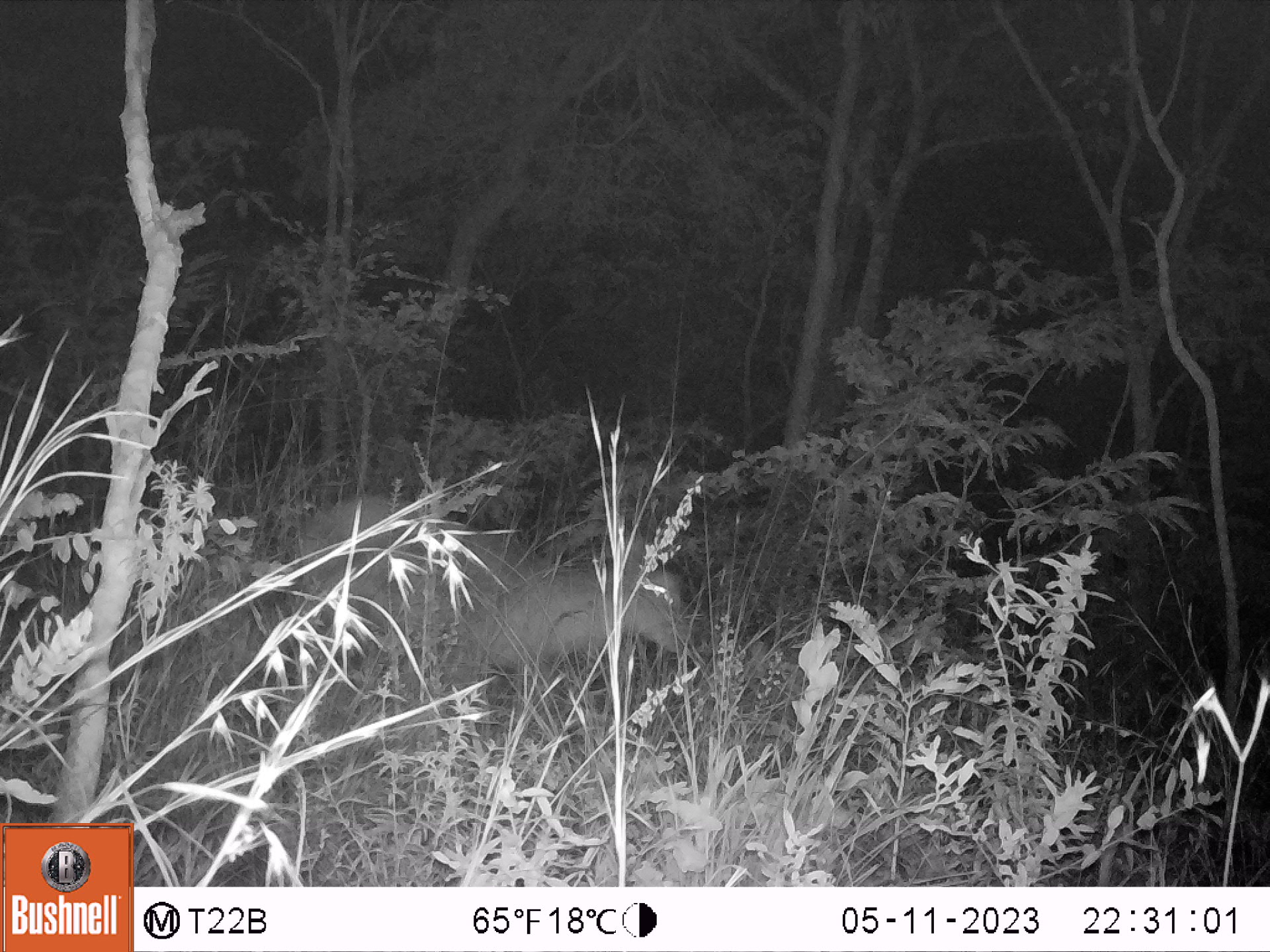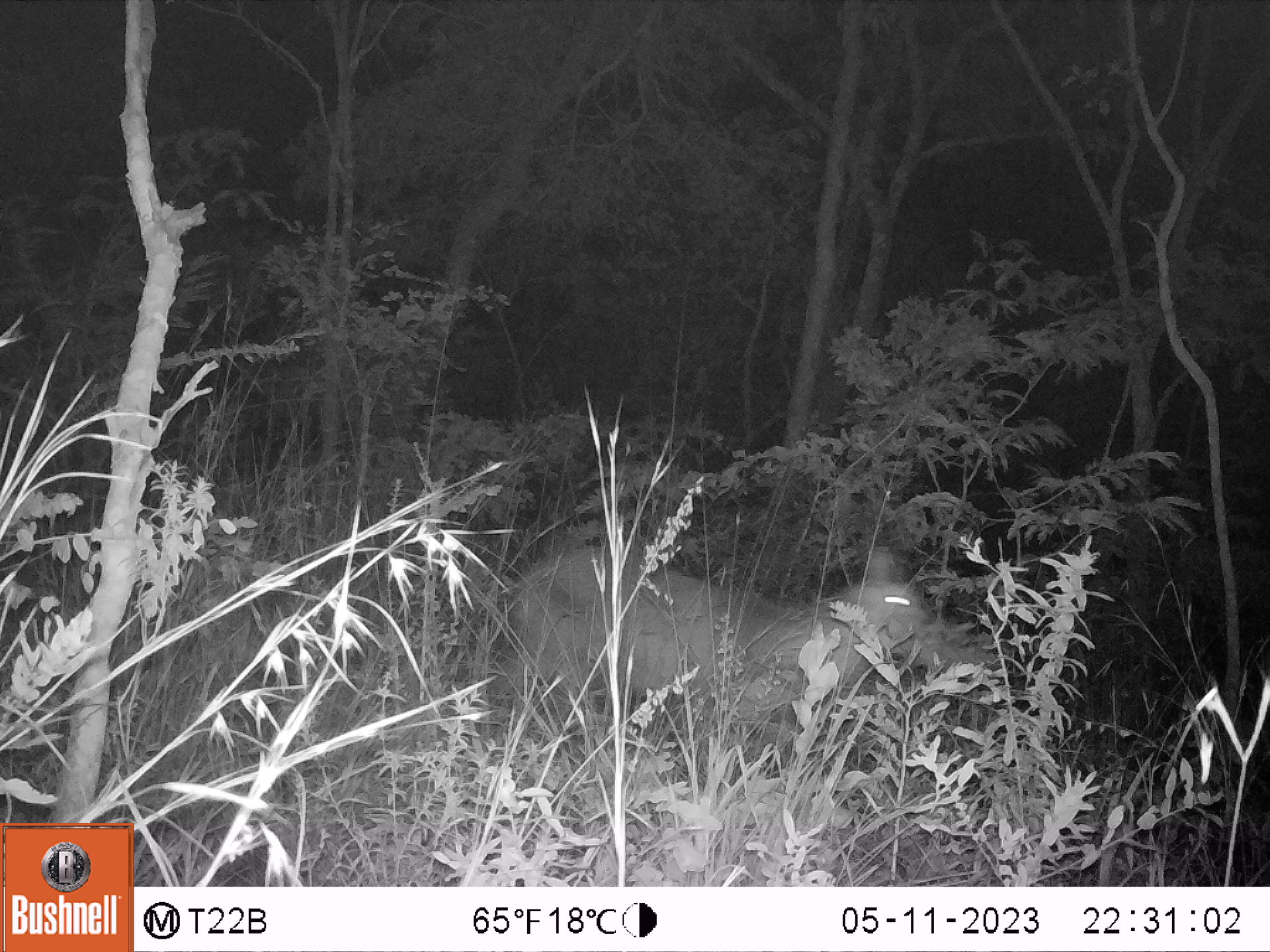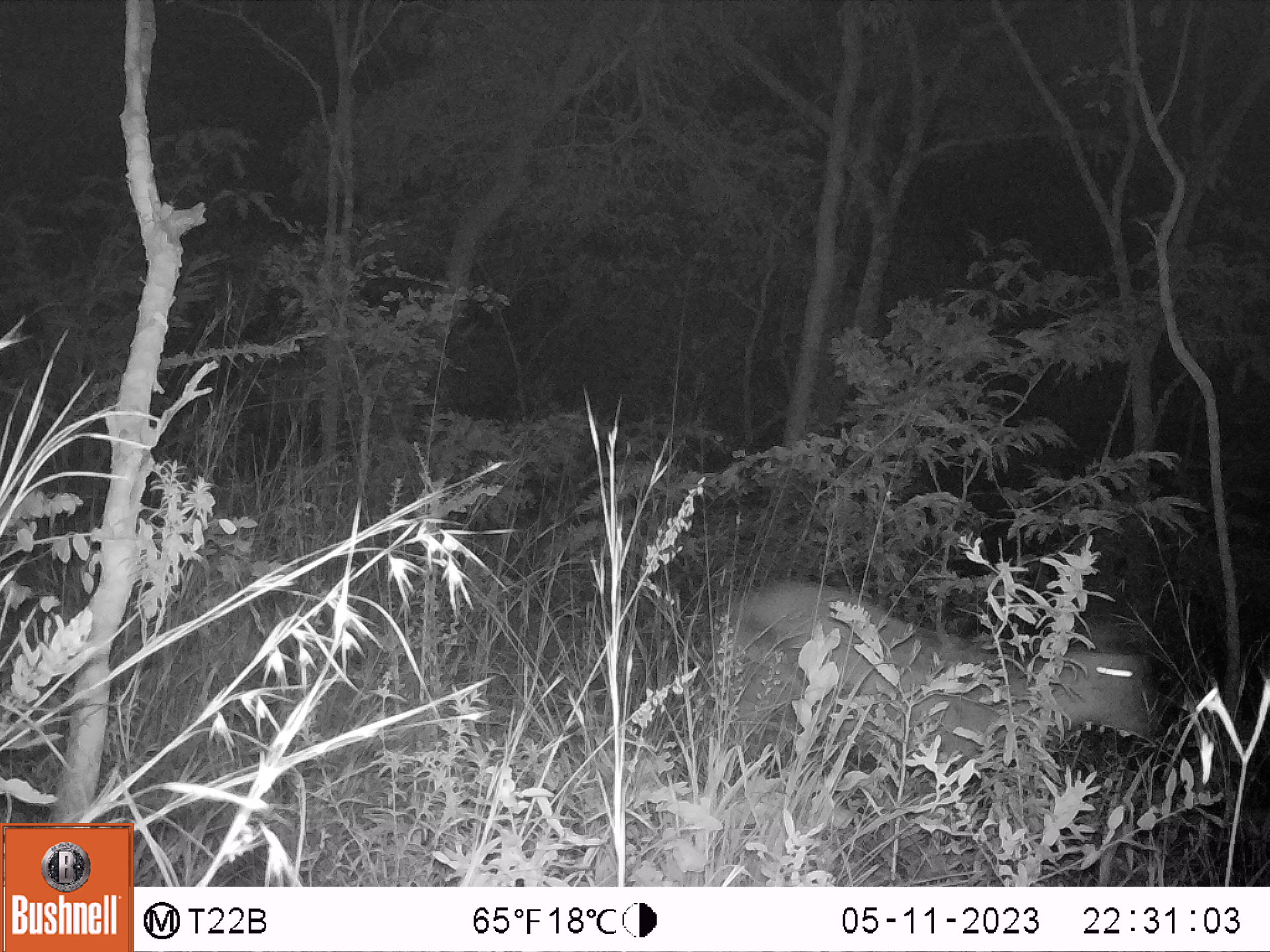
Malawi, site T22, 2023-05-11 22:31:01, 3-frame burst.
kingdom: Animalia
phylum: Chordata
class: Mammalia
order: Artiodactyla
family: Bovidae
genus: Kobus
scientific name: Kobus ellipsiprymnus ellipsiprymnus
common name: common waterbuck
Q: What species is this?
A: Common waterbuck (Kobus ellipsiprymnus ellipsiprymnus).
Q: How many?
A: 1.